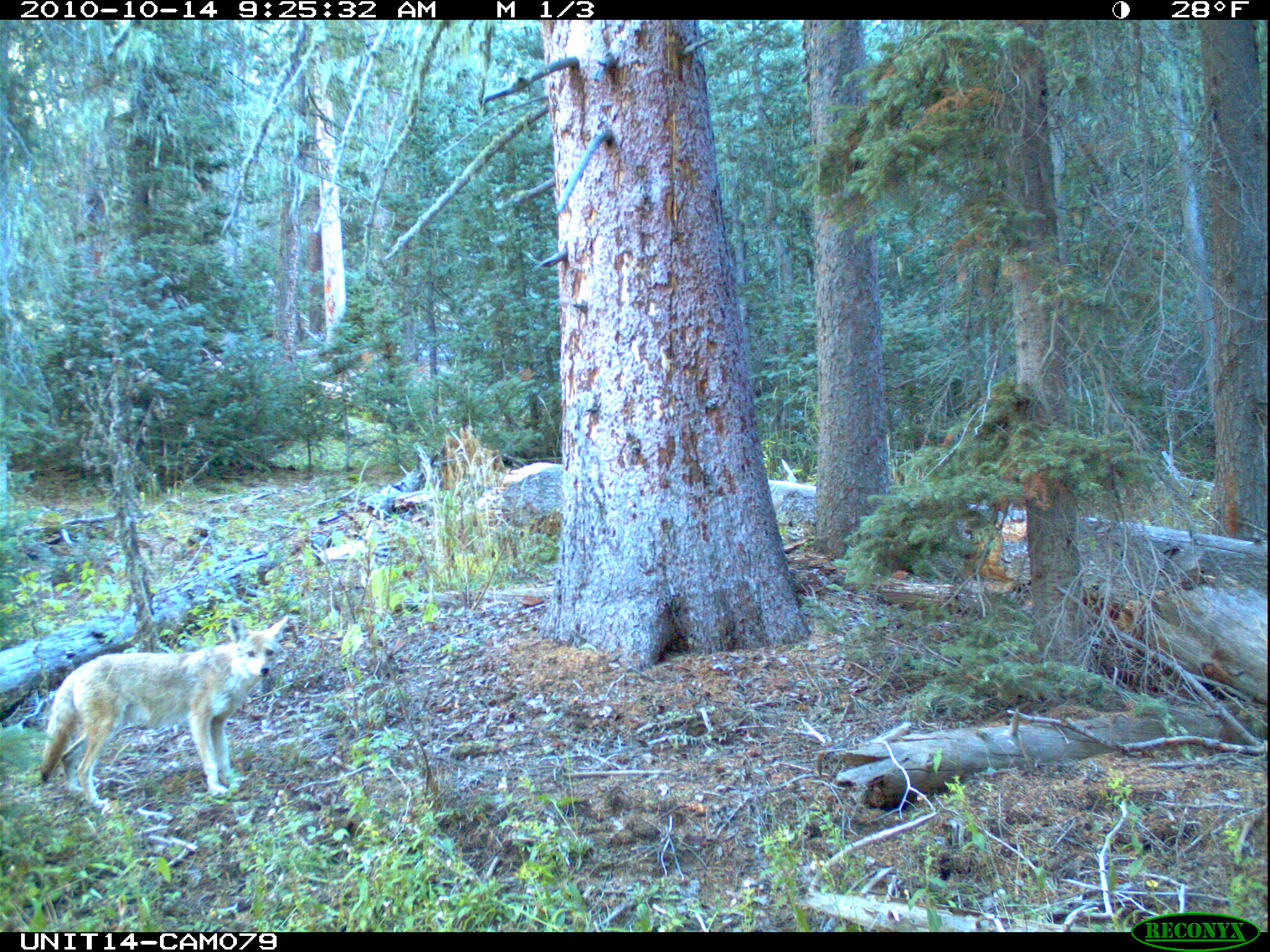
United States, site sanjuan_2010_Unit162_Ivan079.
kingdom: Animalia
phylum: Chordata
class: Mammalia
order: Carnivora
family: Canidae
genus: Canis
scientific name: Canis latrans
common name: coyote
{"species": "Canis latrans (coyote)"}